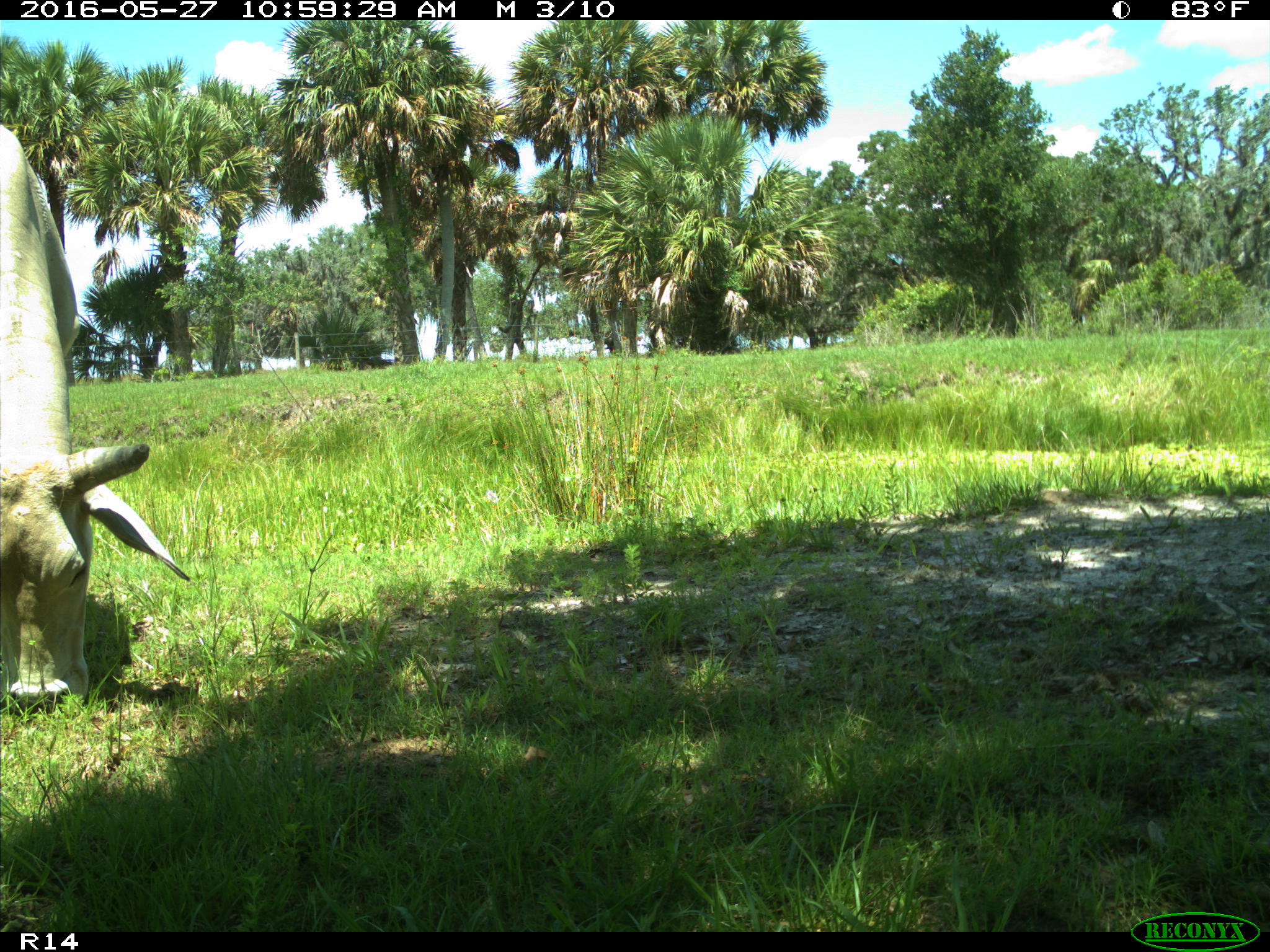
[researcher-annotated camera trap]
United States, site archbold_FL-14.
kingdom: Animalia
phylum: Chordata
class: Mammalia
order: Artiodactyla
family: Bovidae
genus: Bos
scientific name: Bos taurus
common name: domestic cow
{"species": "Bos taurus (domestic cow)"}